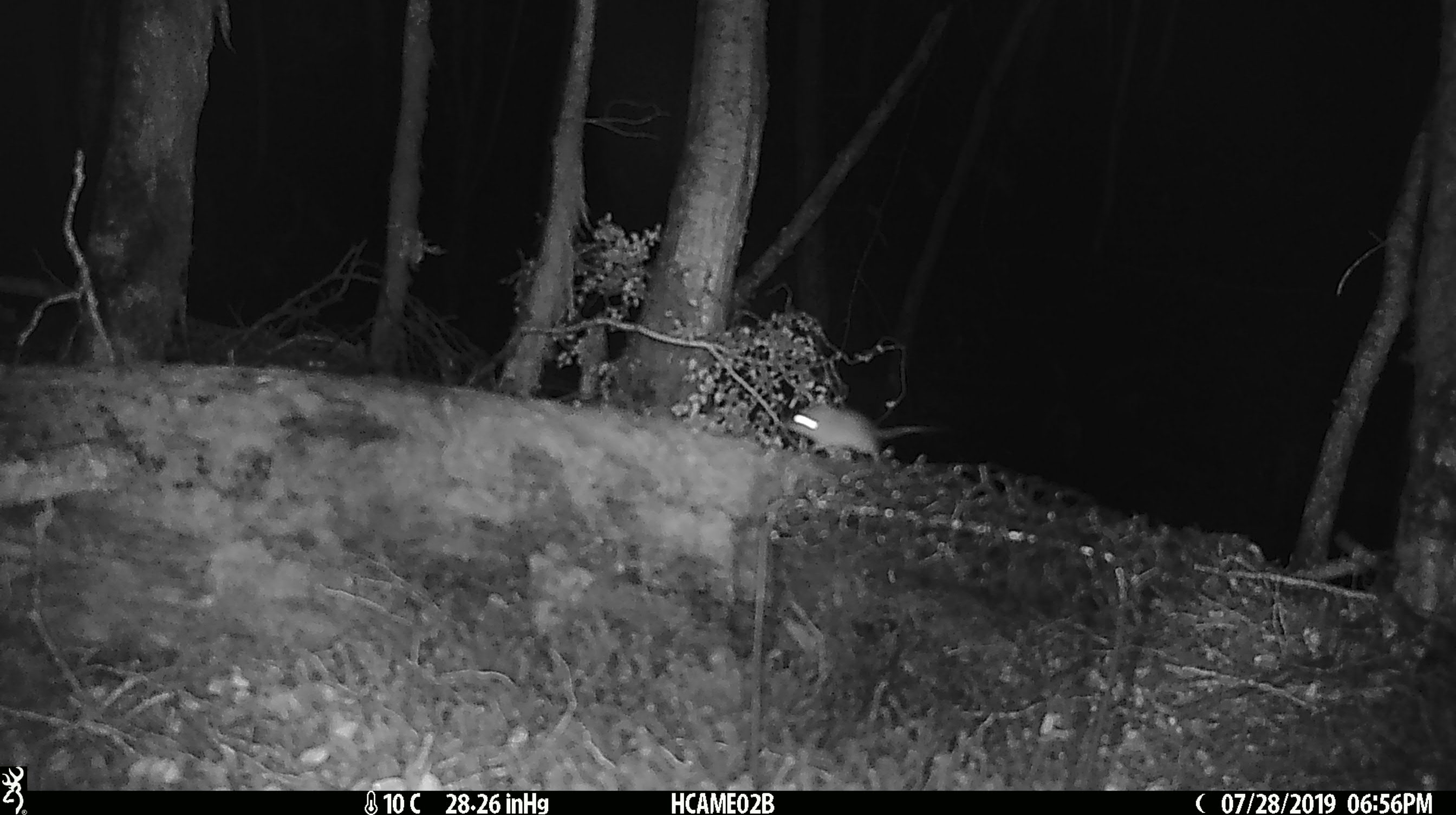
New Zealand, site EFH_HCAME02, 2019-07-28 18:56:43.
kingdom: Animalia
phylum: Chordata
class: Mammalia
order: Rodentia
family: Muridae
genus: Mus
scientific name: Mus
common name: mouse